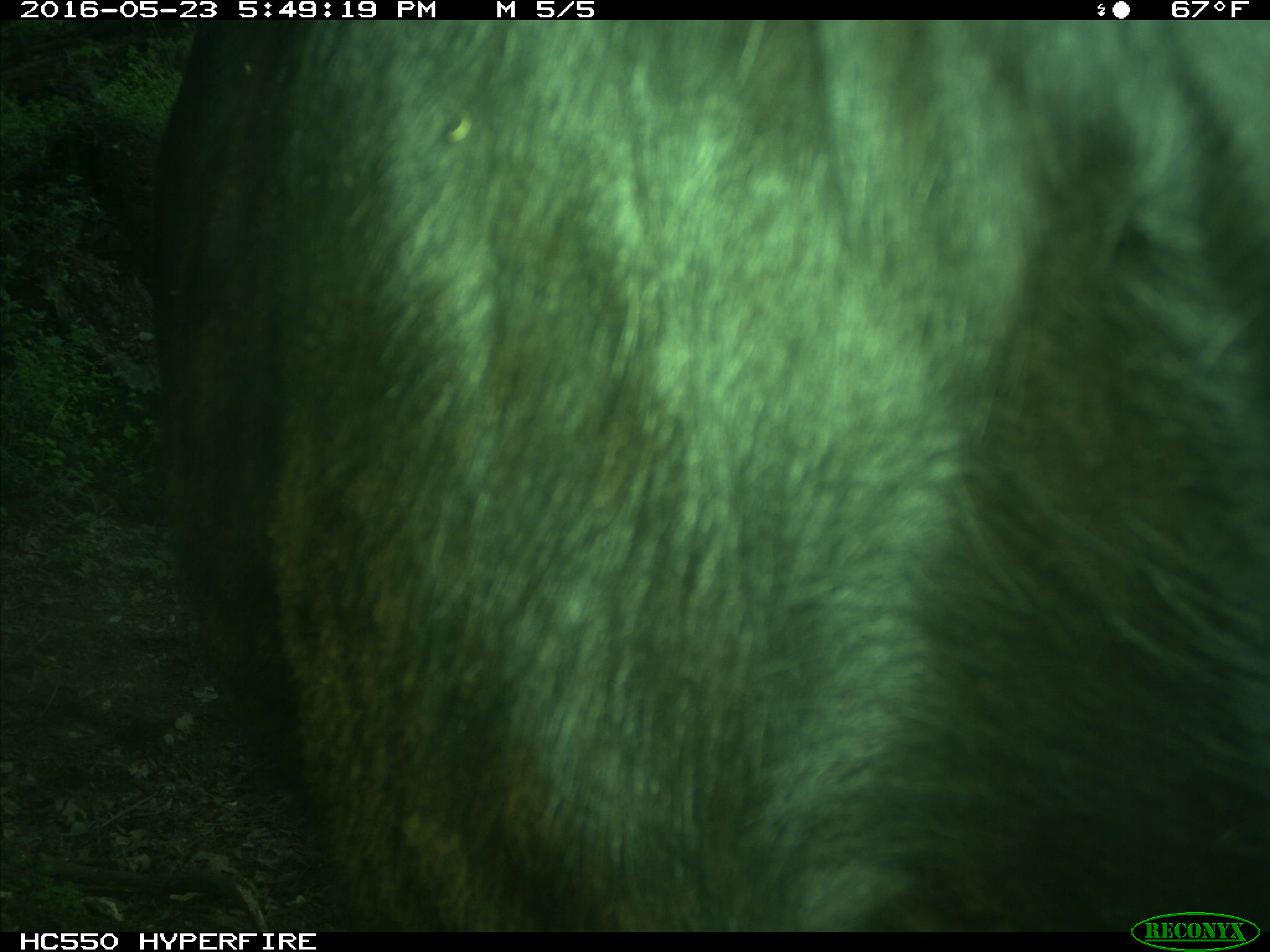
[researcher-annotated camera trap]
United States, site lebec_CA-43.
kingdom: Animalia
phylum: Chordata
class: Mammalia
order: Artiodactyla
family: Bovidae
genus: Bos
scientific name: Bos taurus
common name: domestic cow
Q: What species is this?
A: Bos taurus (domestic cow).